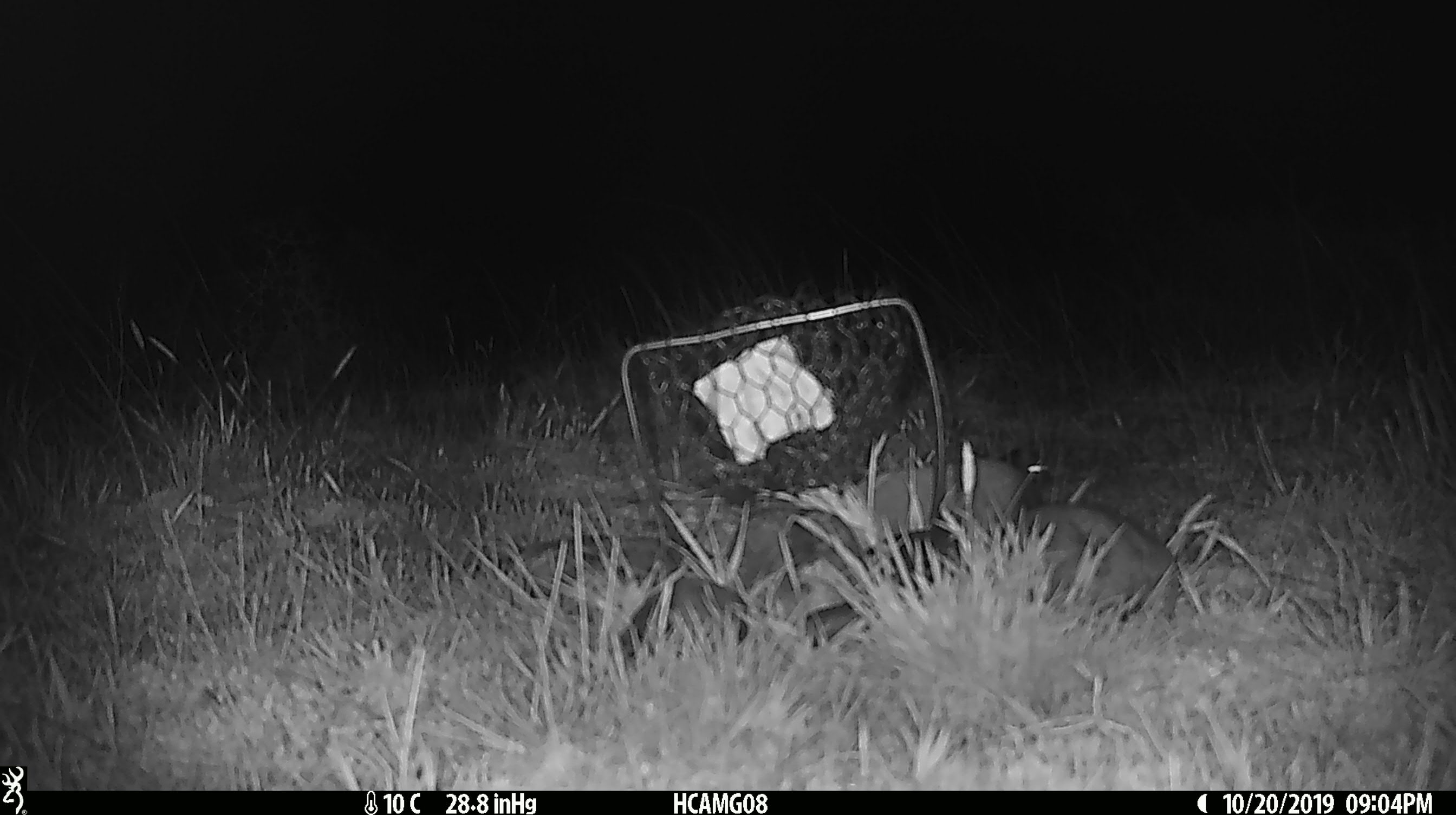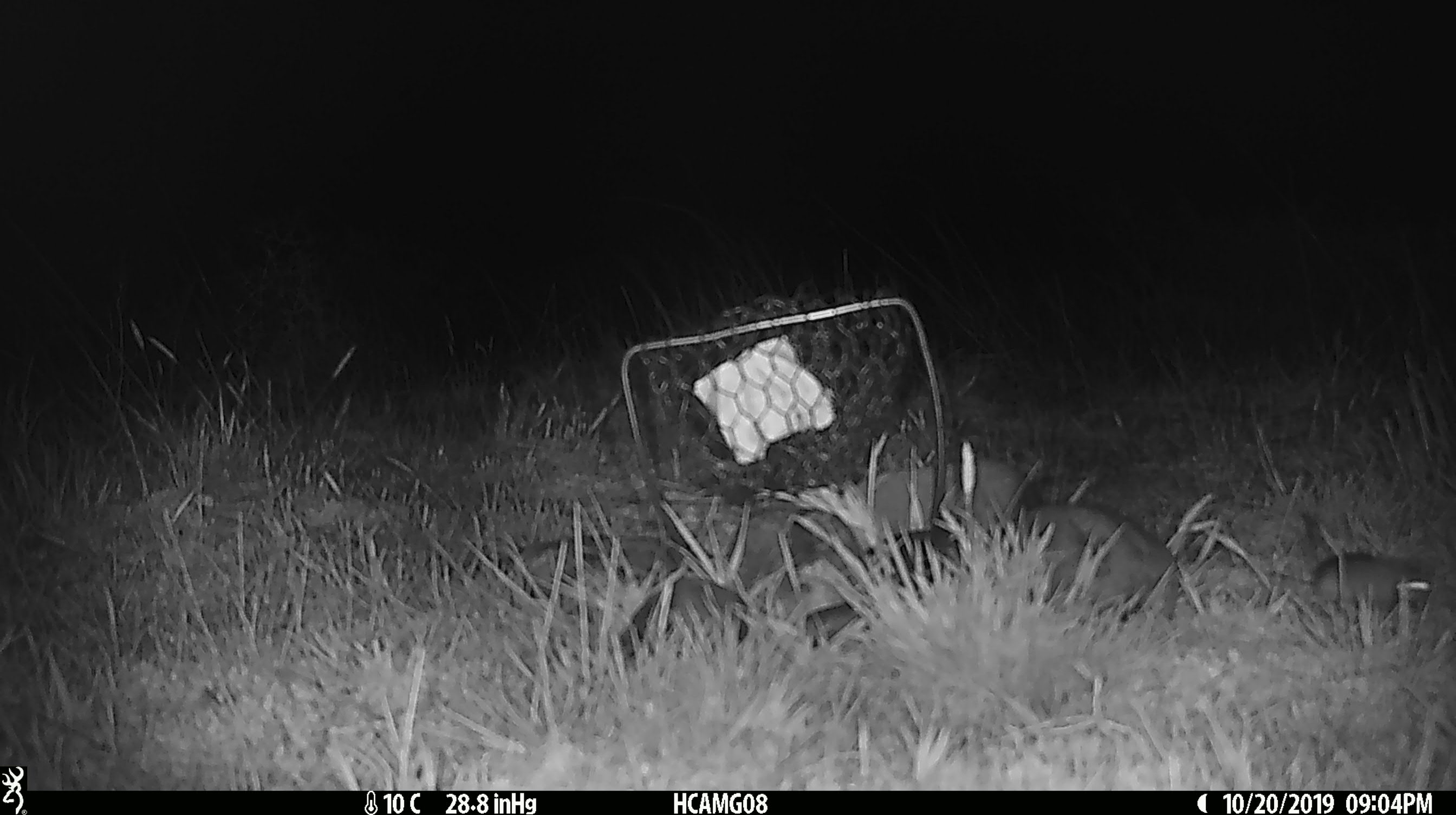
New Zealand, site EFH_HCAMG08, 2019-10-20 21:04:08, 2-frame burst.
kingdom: Animalia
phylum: Chordata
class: Mammalia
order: Rodentia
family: Muridae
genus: Mus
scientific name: Mus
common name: mouse